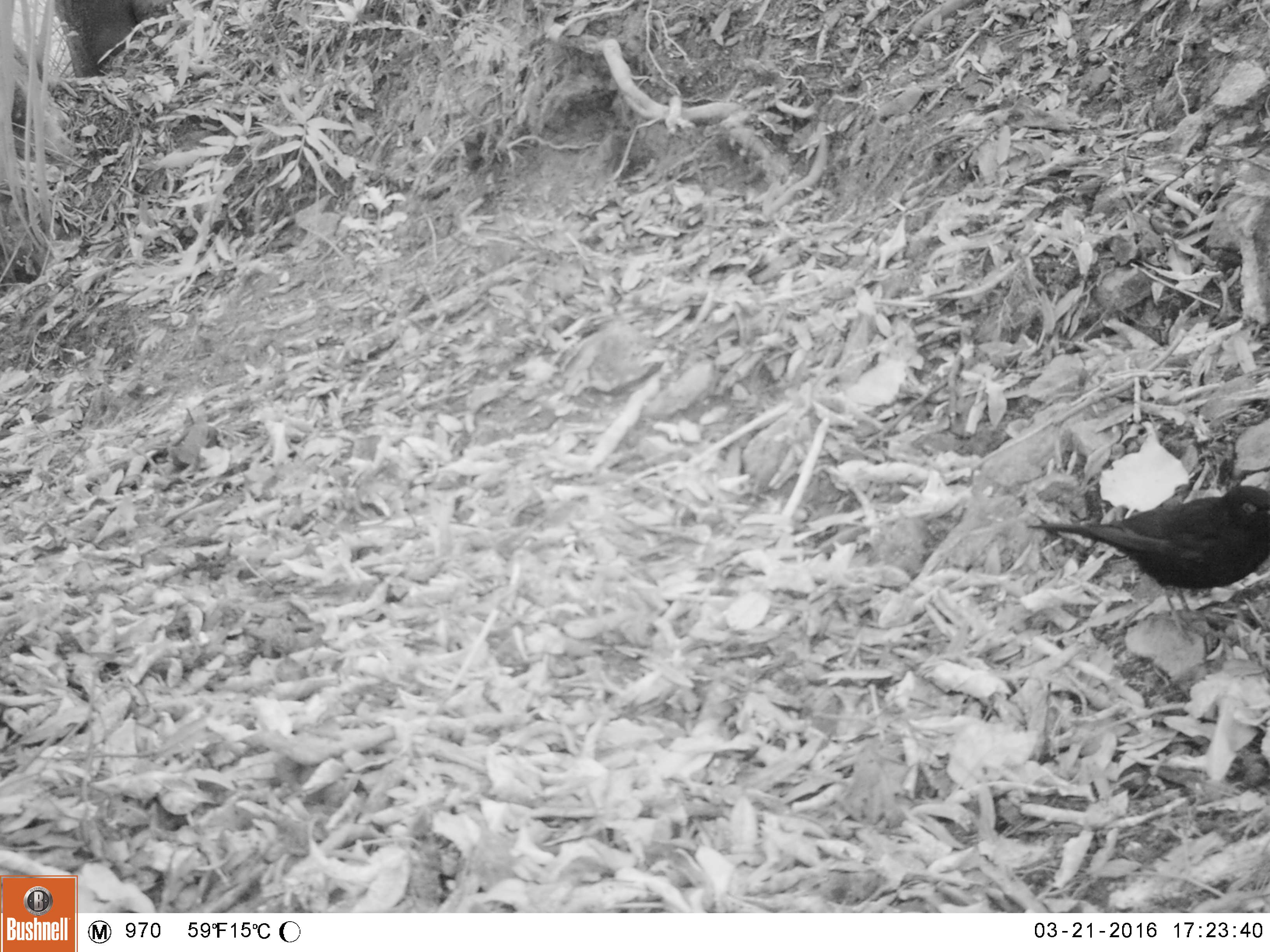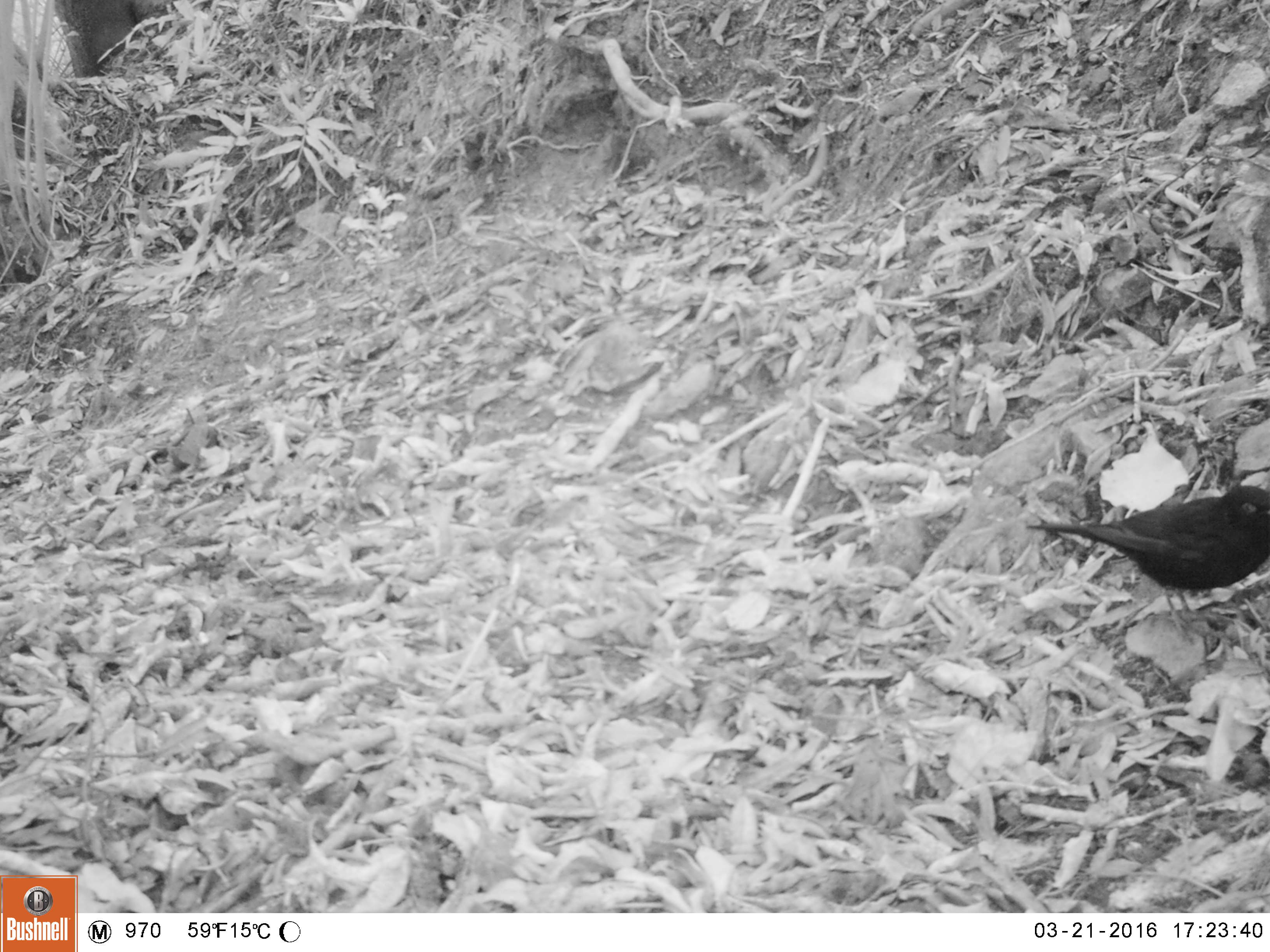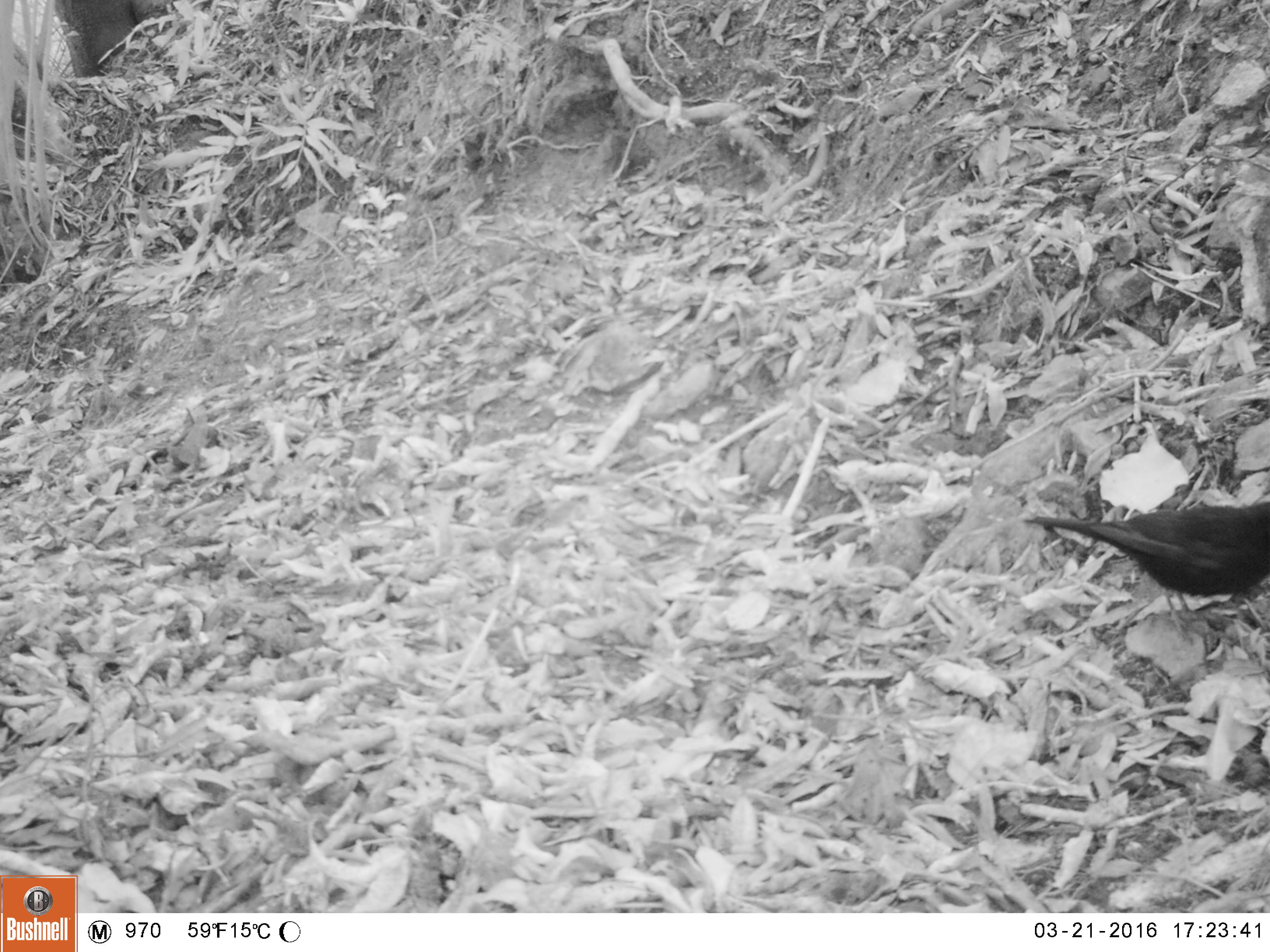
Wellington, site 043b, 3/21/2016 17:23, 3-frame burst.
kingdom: Animalia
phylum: Chordata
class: Aves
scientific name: Aves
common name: bird